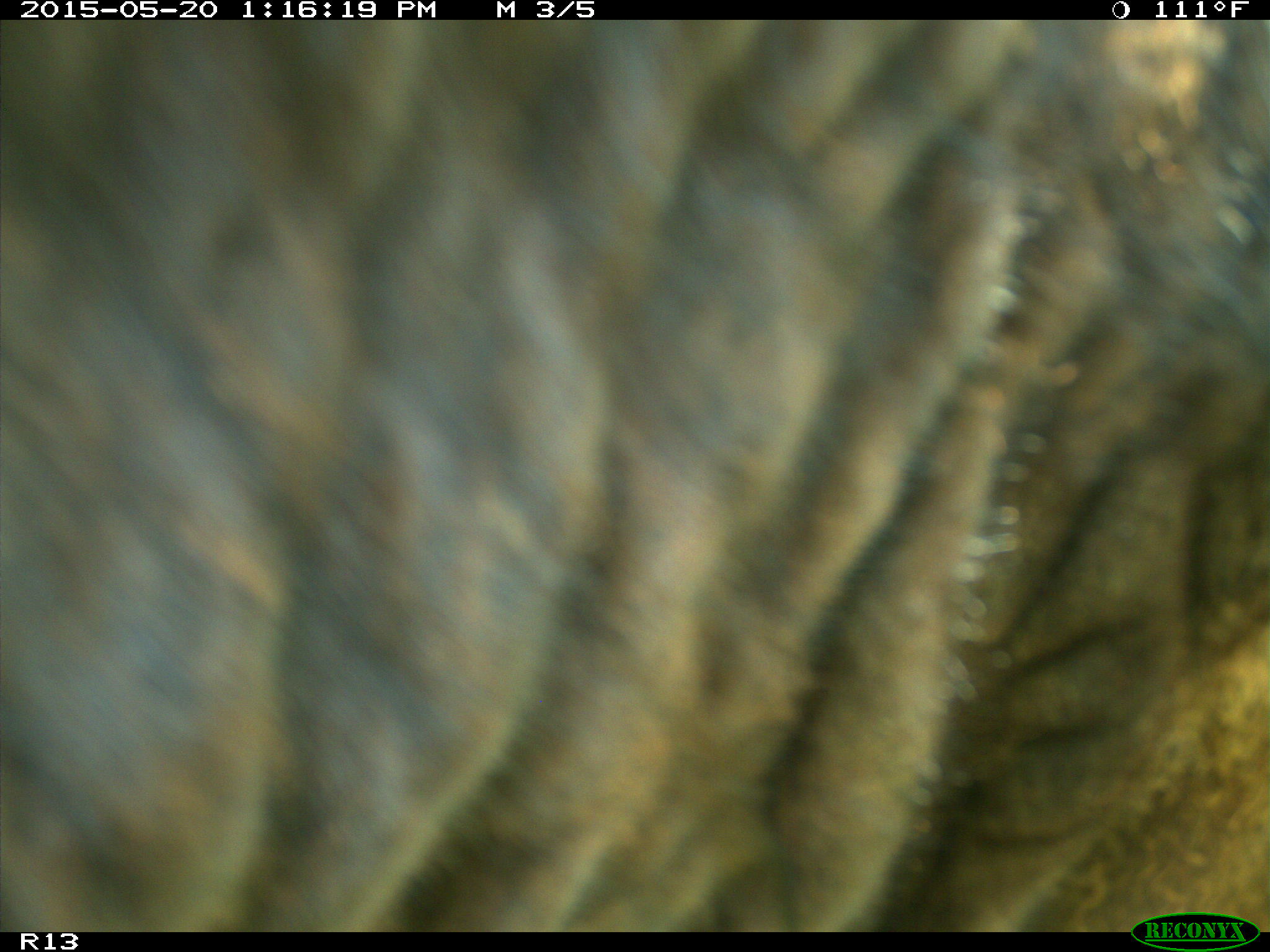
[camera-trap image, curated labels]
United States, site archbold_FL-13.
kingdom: Animalia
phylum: Chordata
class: Mammalia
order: Artiodactyla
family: Bovidae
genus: Bos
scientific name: Bos taurus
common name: domestic cow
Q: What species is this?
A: Bos taurus (domestic cow).